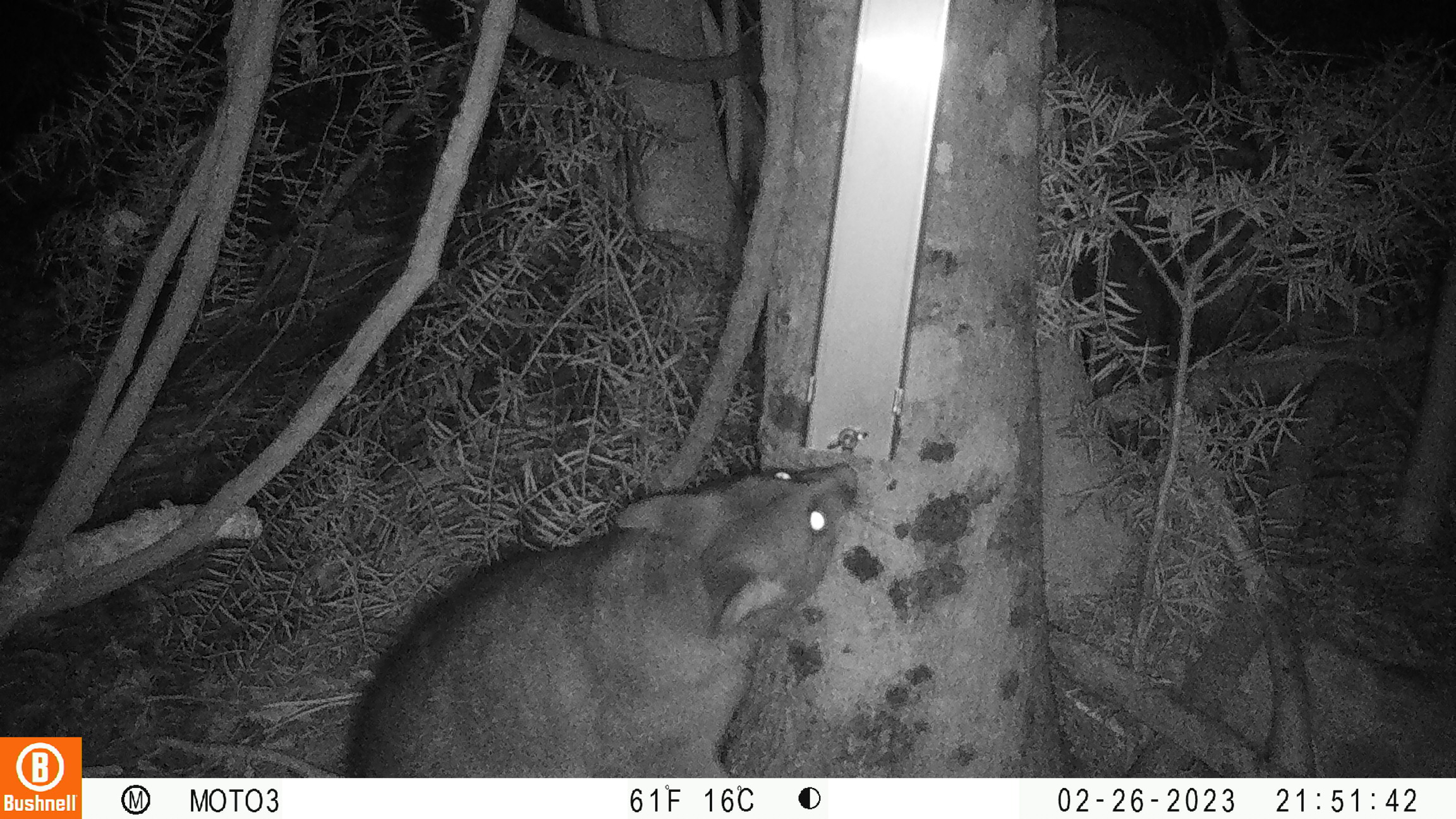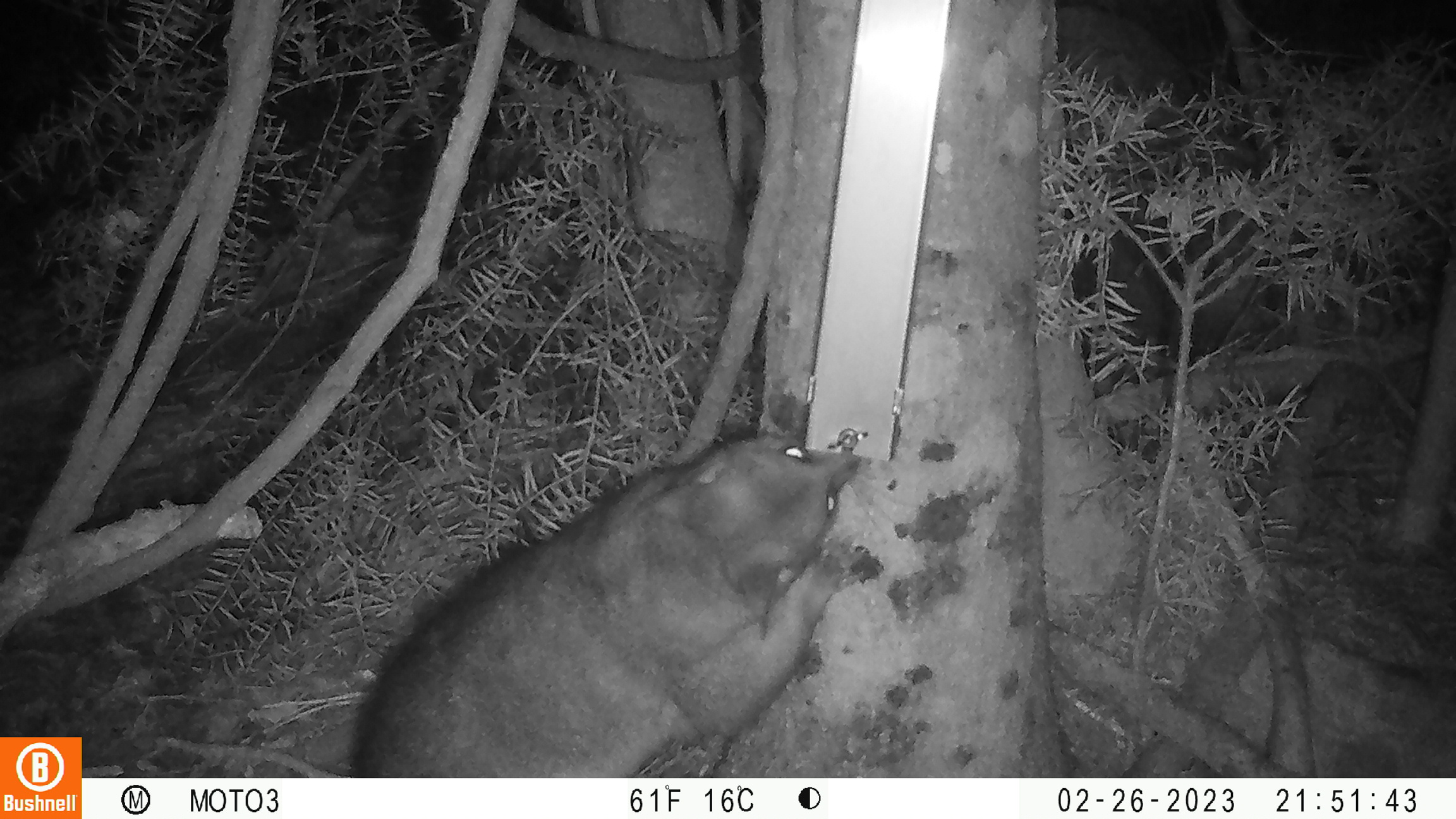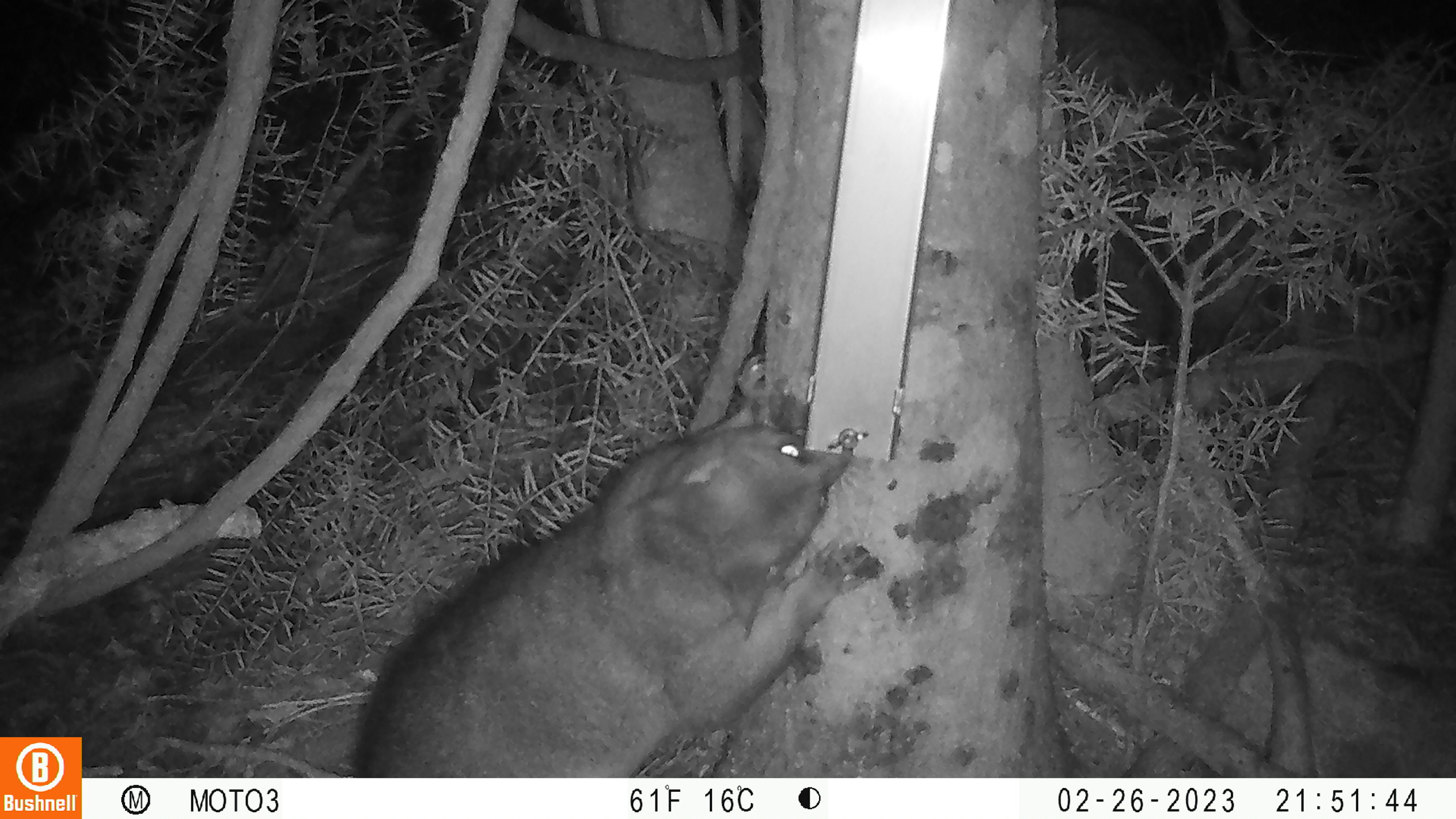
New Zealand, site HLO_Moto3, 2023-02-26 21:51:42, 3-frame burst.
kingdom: Animalia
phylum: Chordata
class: Mammalia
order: Diprotodontia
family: Phalangeridae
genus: Trichosurus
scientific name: Trichosurus vulpecula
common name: common brushtail possum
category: possum